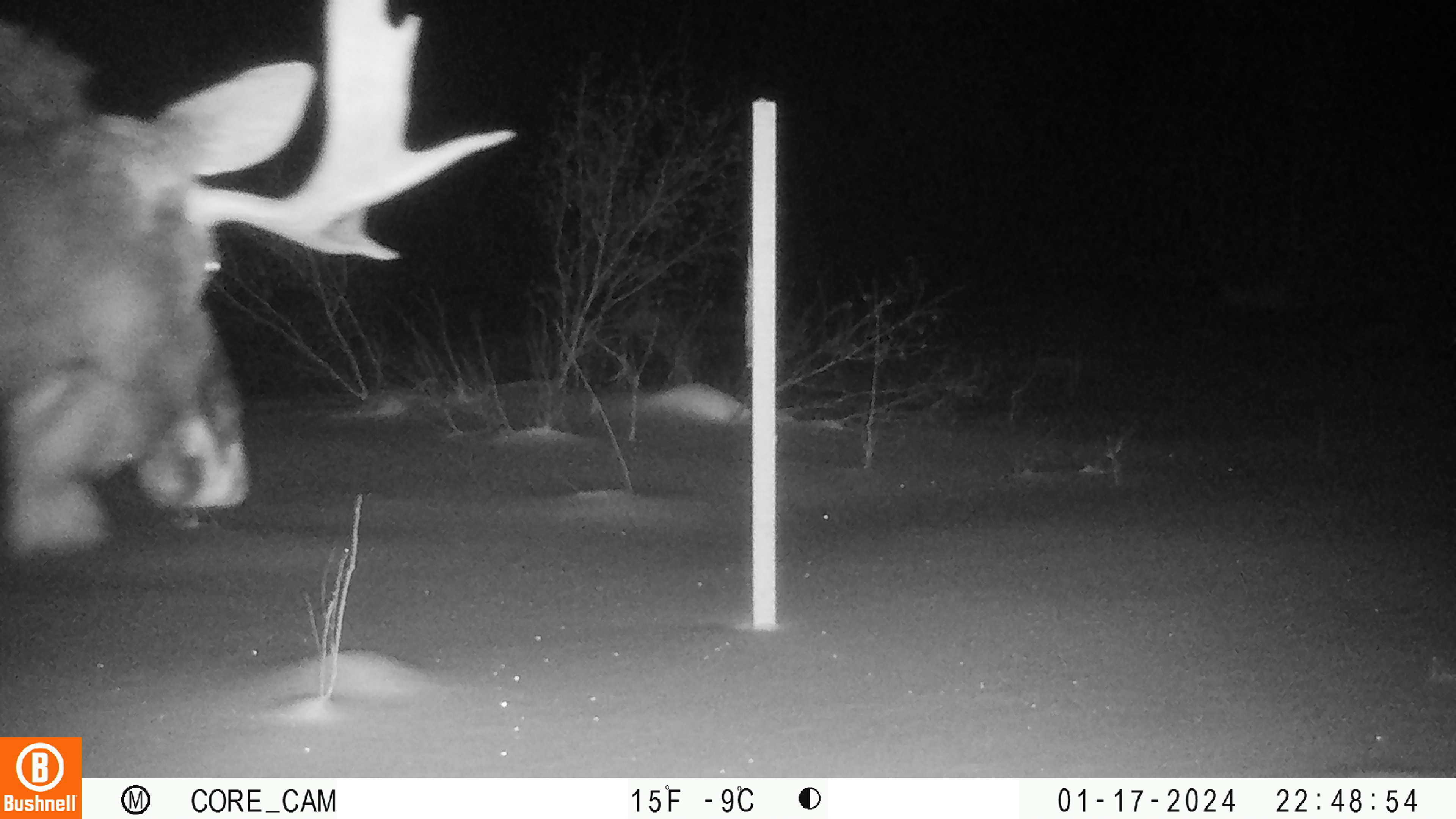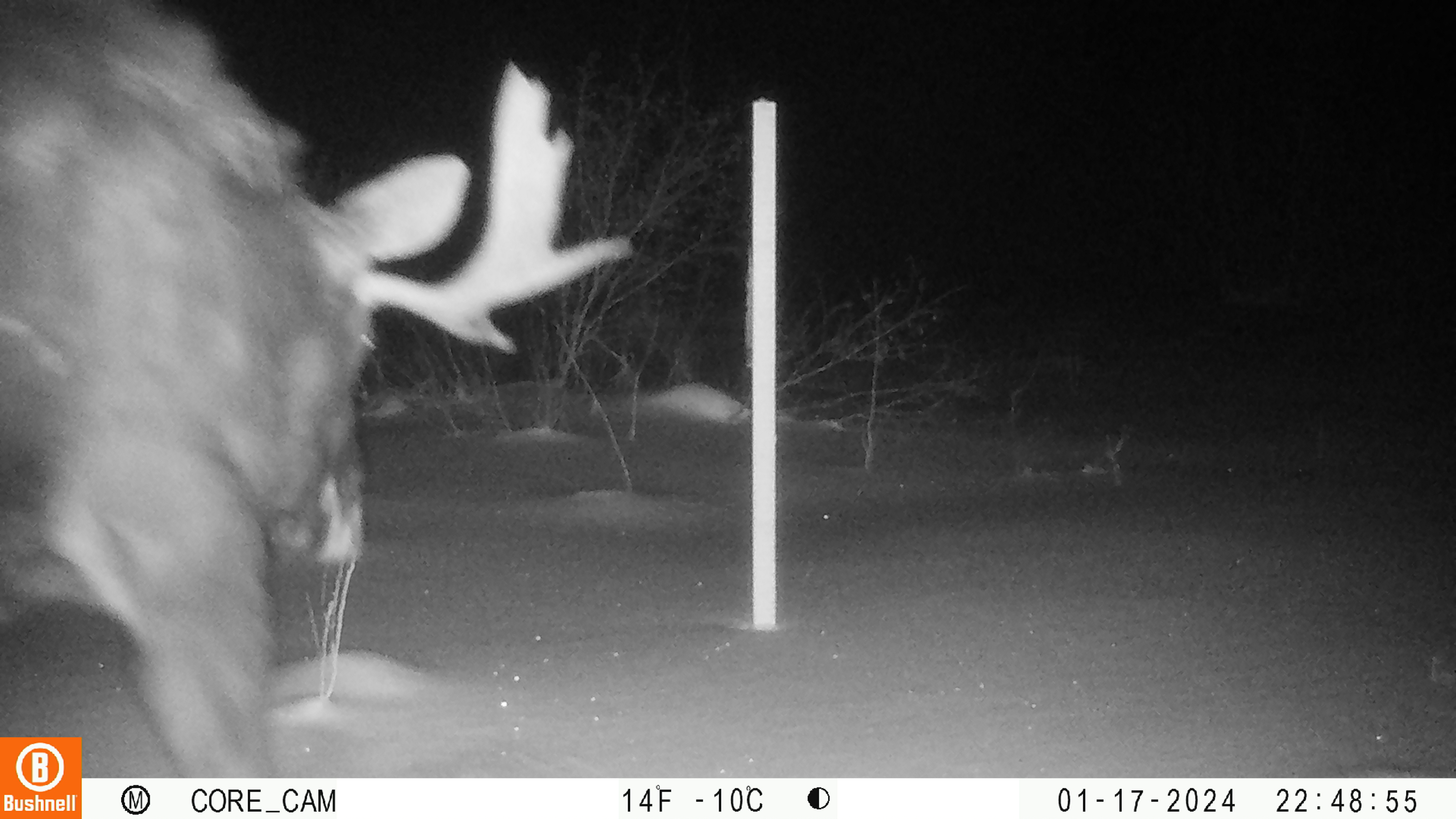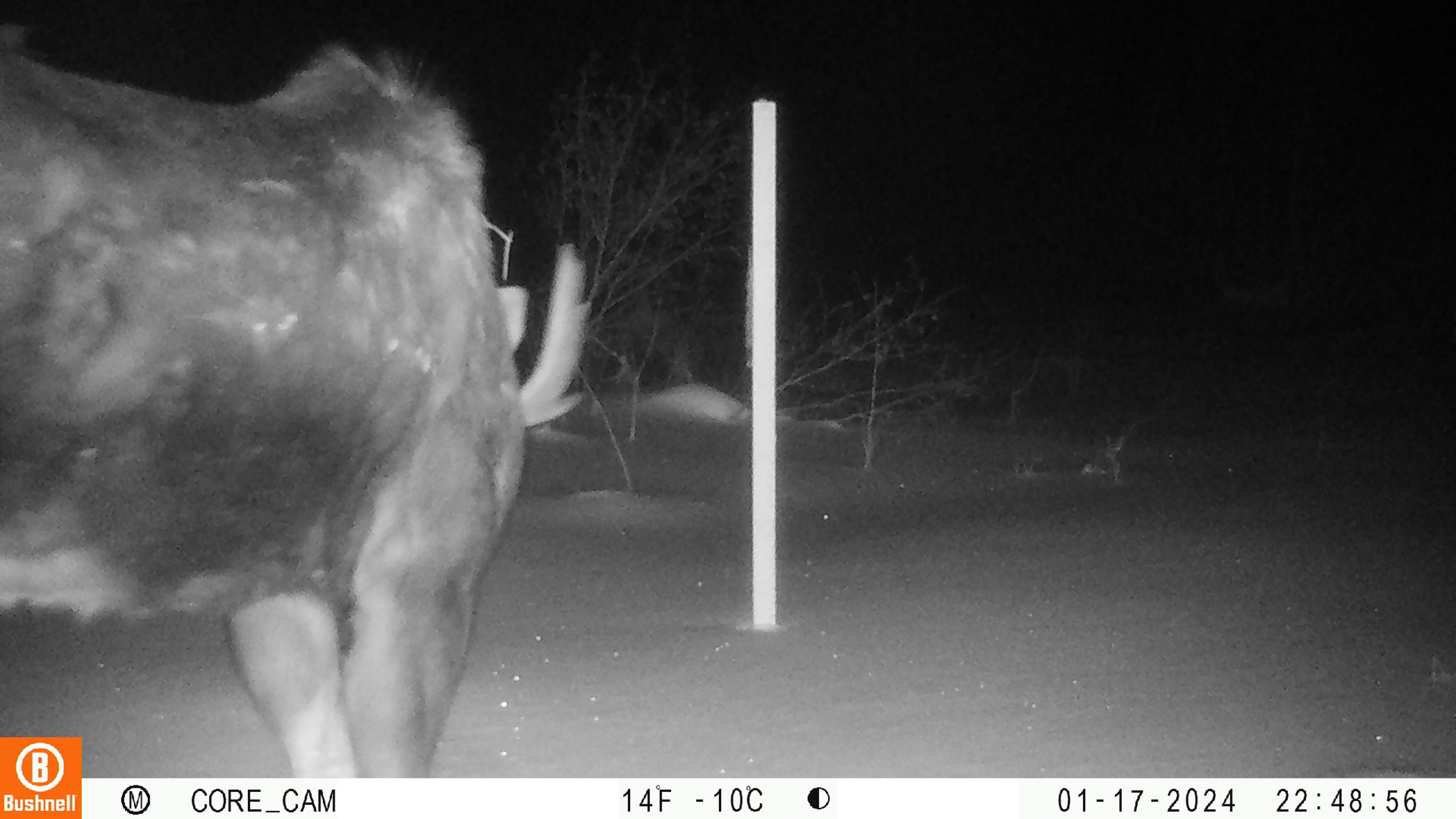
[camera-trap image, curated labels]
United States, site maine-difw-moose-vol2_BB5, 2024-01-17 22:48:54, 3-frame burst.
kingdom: Animalia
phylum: Chordata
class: Mammalia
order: Artiodactyla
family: Cervidae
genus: Alces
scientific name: Alces alces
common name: moose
Moose (Alces alces).